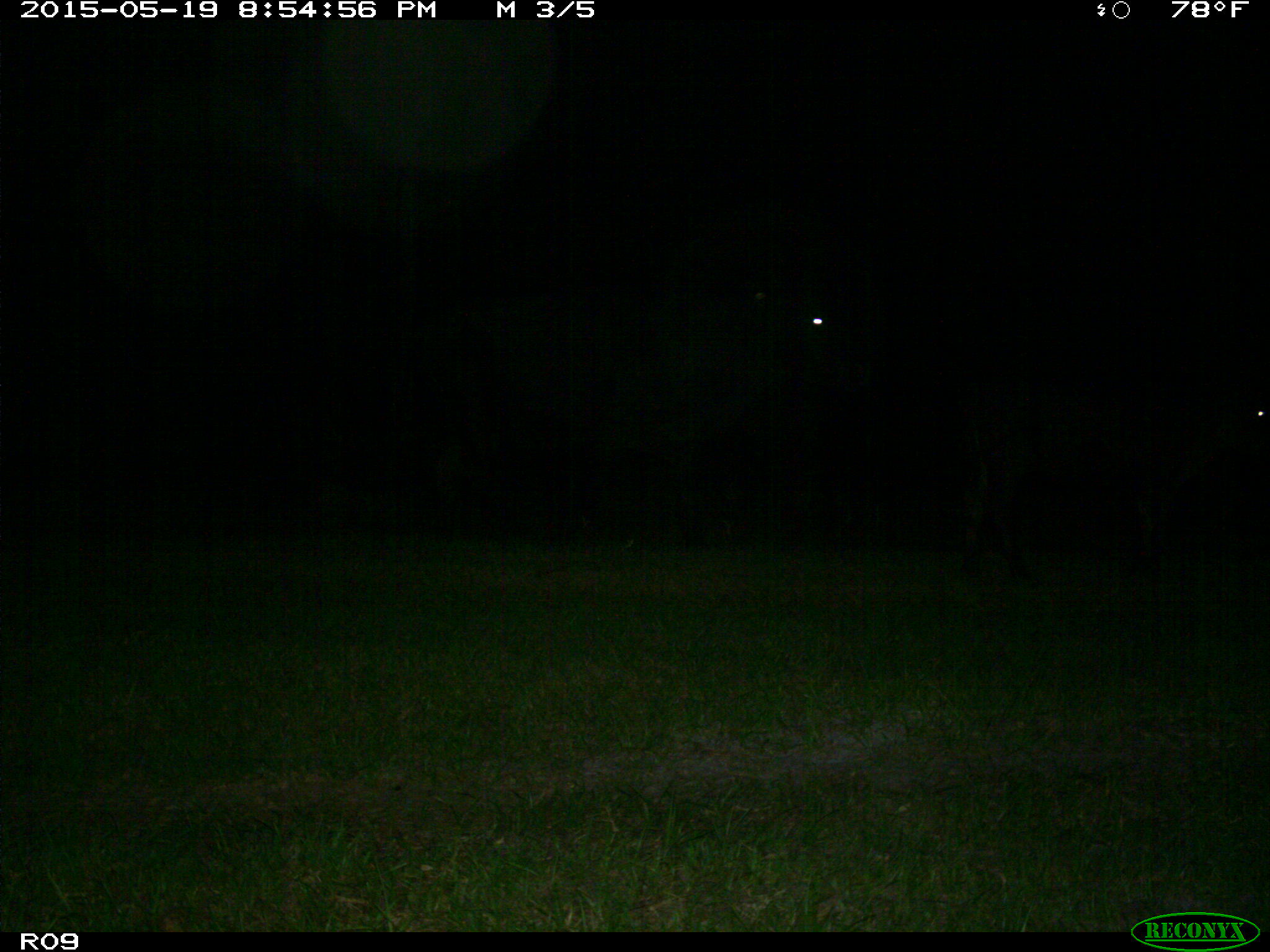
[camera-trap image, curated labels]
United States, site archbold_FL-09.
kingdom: Animalia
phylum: Chordata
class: Mammalia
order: Artiodactyla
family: Bovidae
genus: Bos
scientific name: Bos taurus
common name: domestic cow